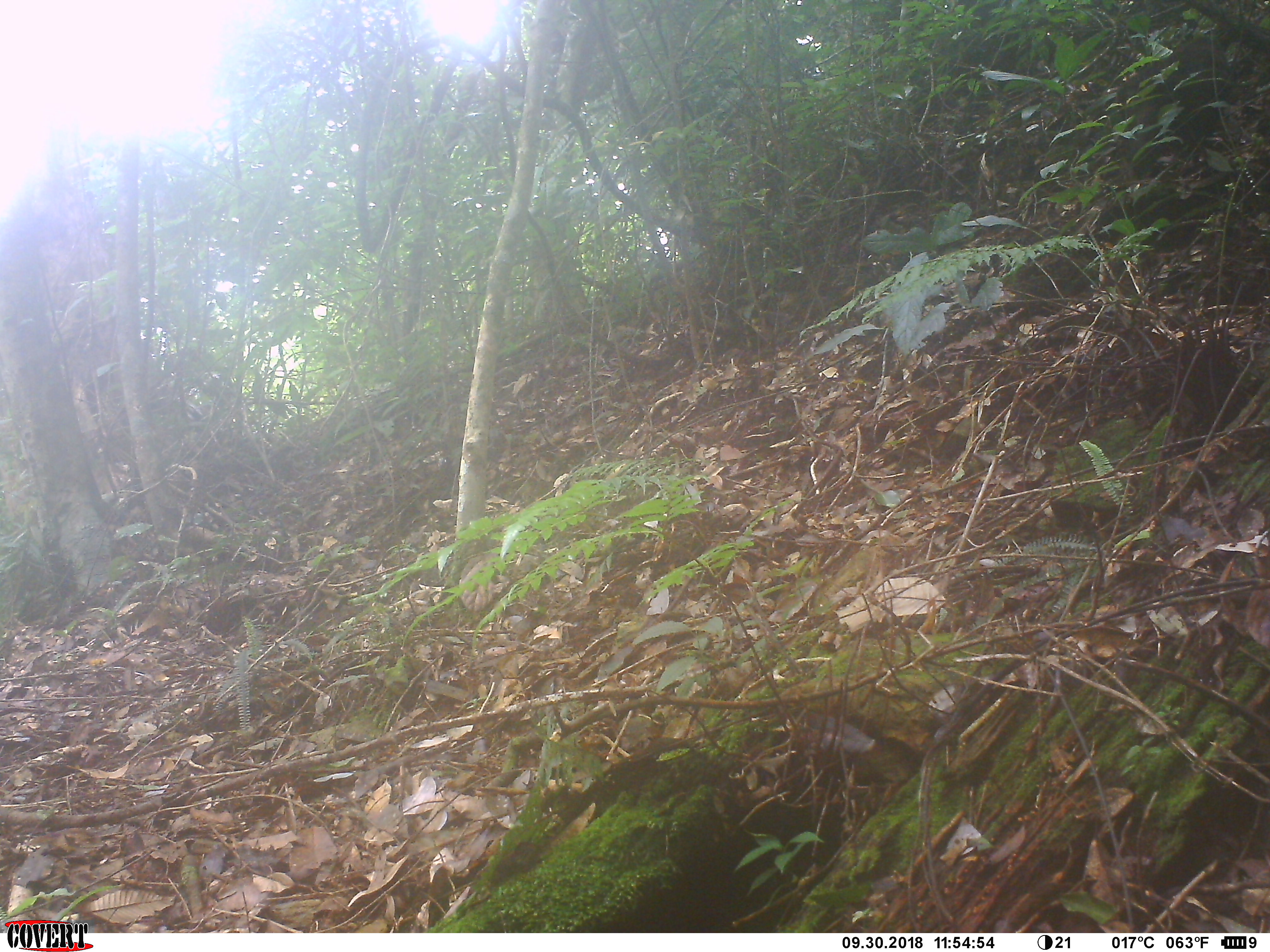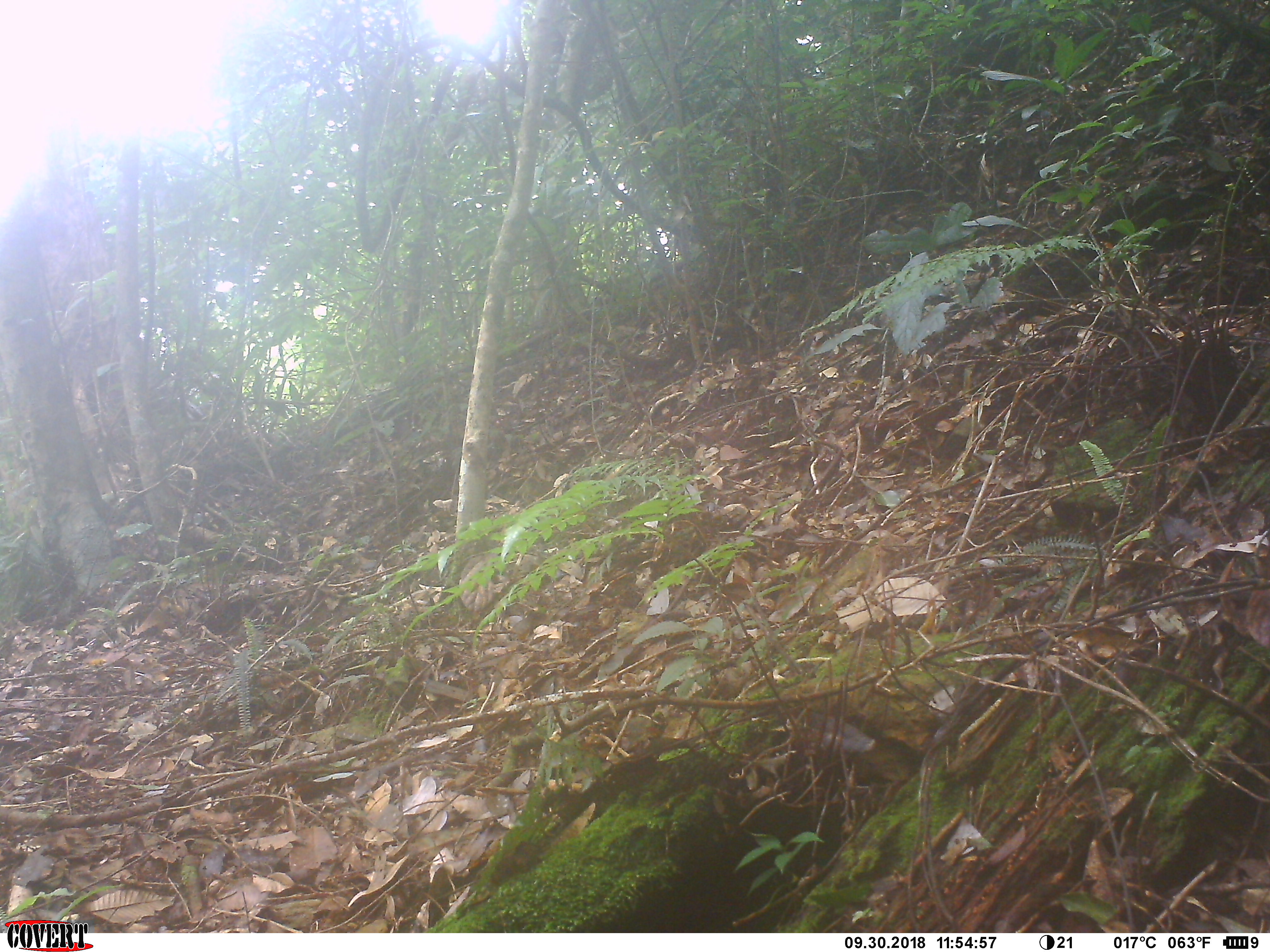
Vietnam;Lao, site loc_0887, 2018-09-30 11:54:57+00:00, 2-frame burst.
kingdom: Animalia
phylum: Chordata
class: Mammalia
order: Primates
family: Cercopithecidae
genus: Macaca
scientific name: Macaca arctoides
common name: stump-tailed macaque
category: stump tailed macaque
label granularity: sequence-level